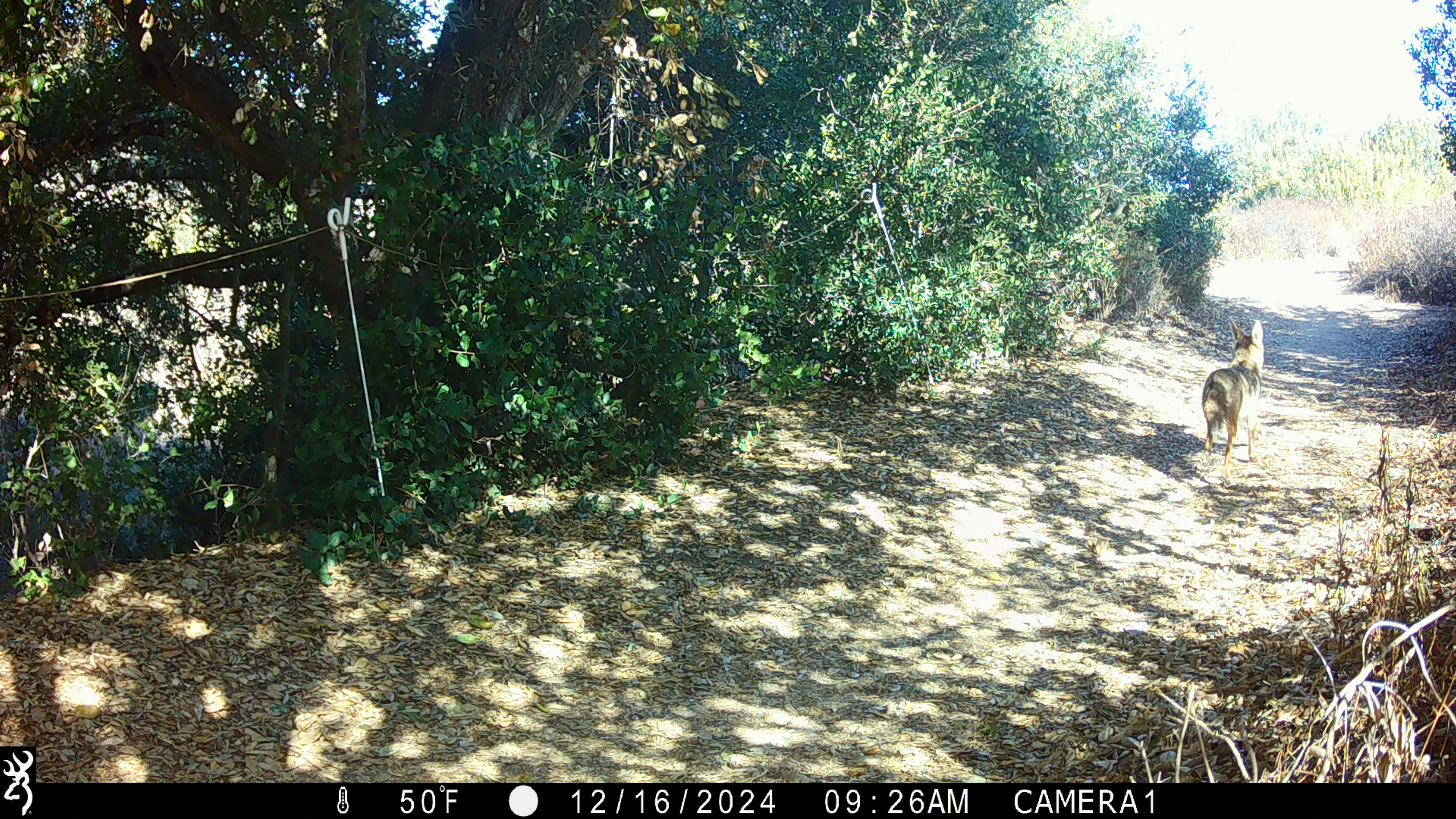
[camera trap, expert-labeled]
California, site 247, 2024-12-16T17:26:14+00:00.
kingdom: Animalia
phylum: Chordata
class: Mammalia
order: Carnivora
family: Canidae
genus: Canis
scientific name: Canis latrans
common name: coyote